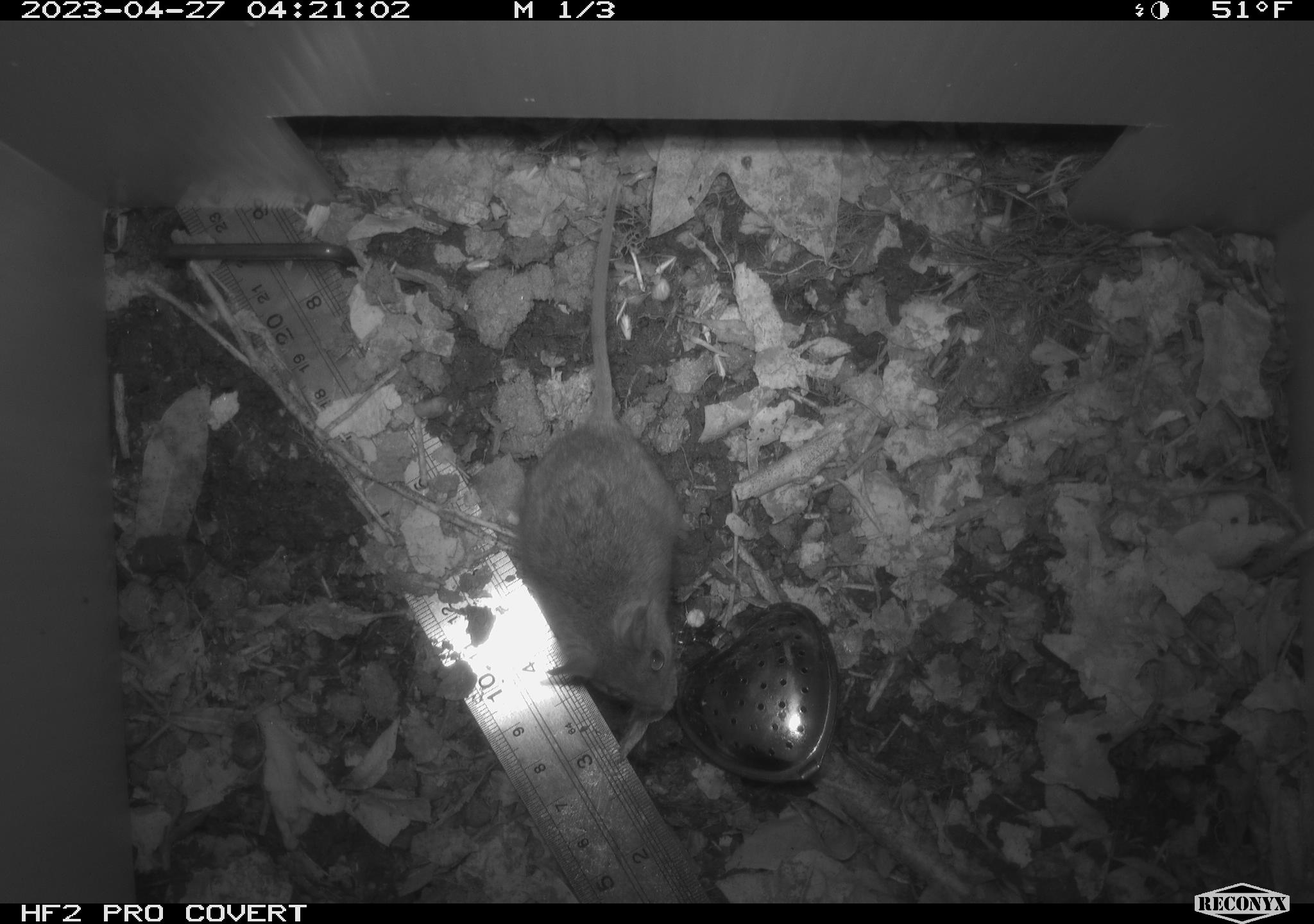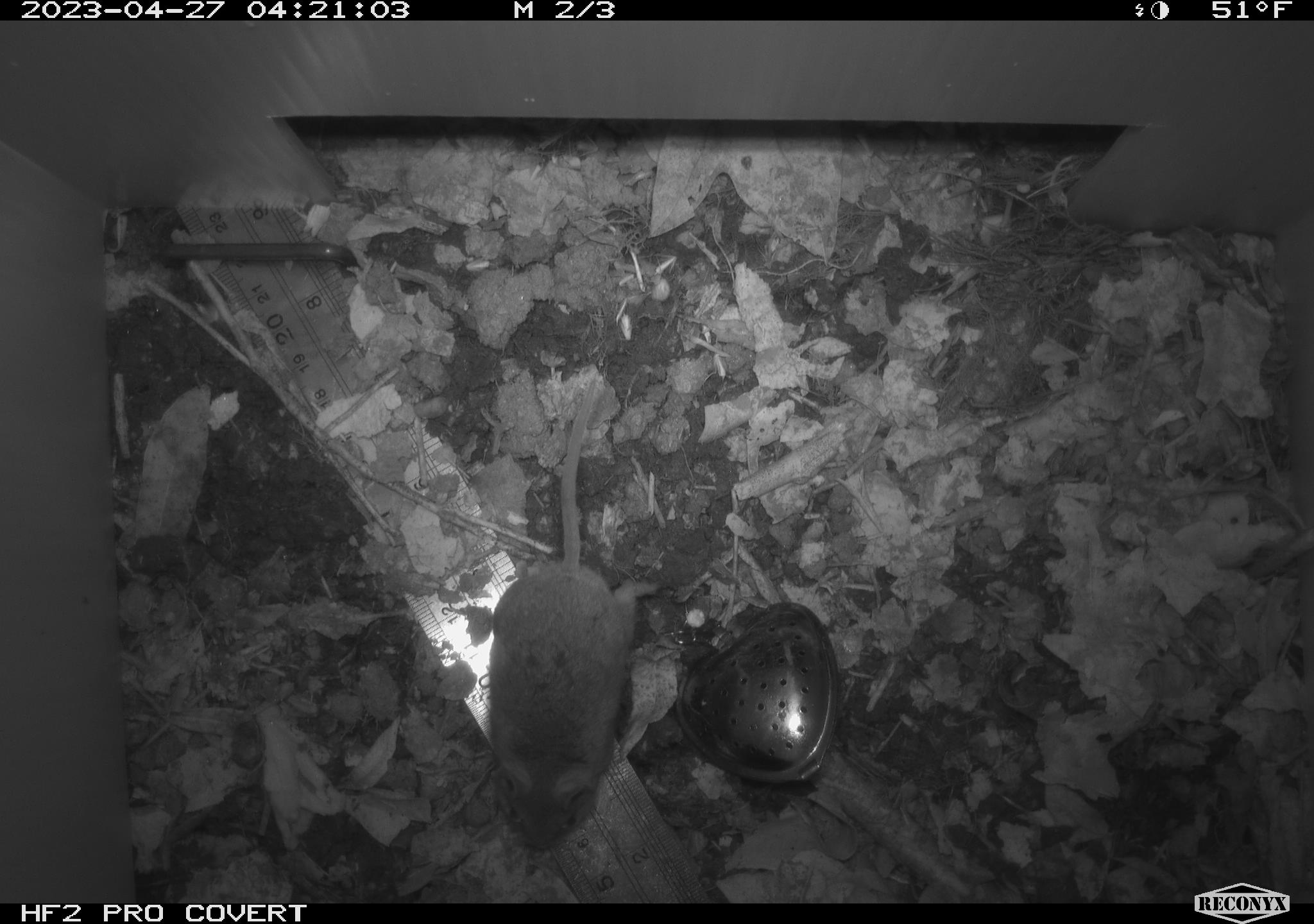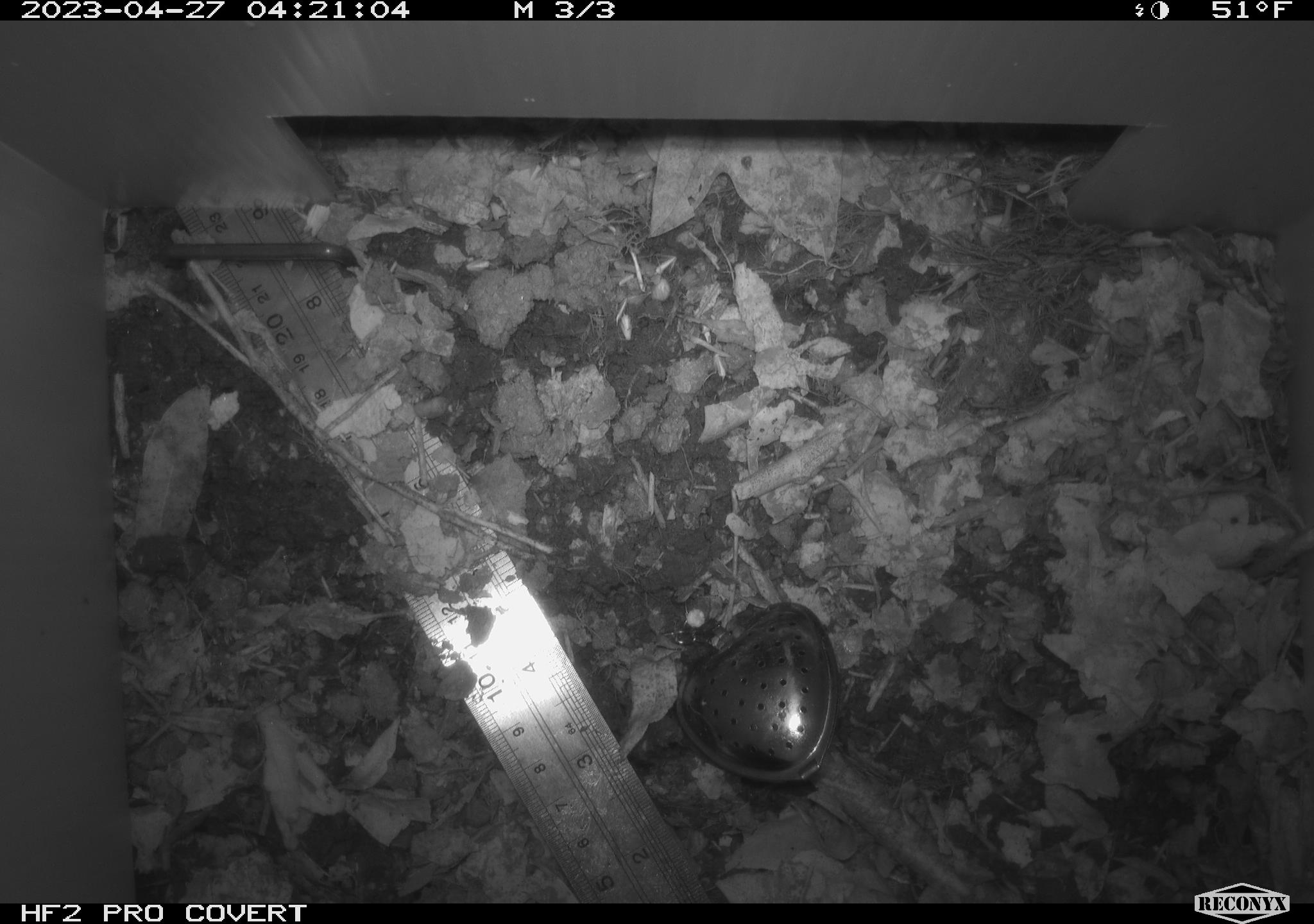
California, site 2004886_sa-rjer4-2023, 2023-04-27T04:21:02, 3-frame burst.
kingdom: Animalia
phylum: Chordata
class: Mammalia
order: Rodentia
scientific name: Rodentia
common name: mouse species